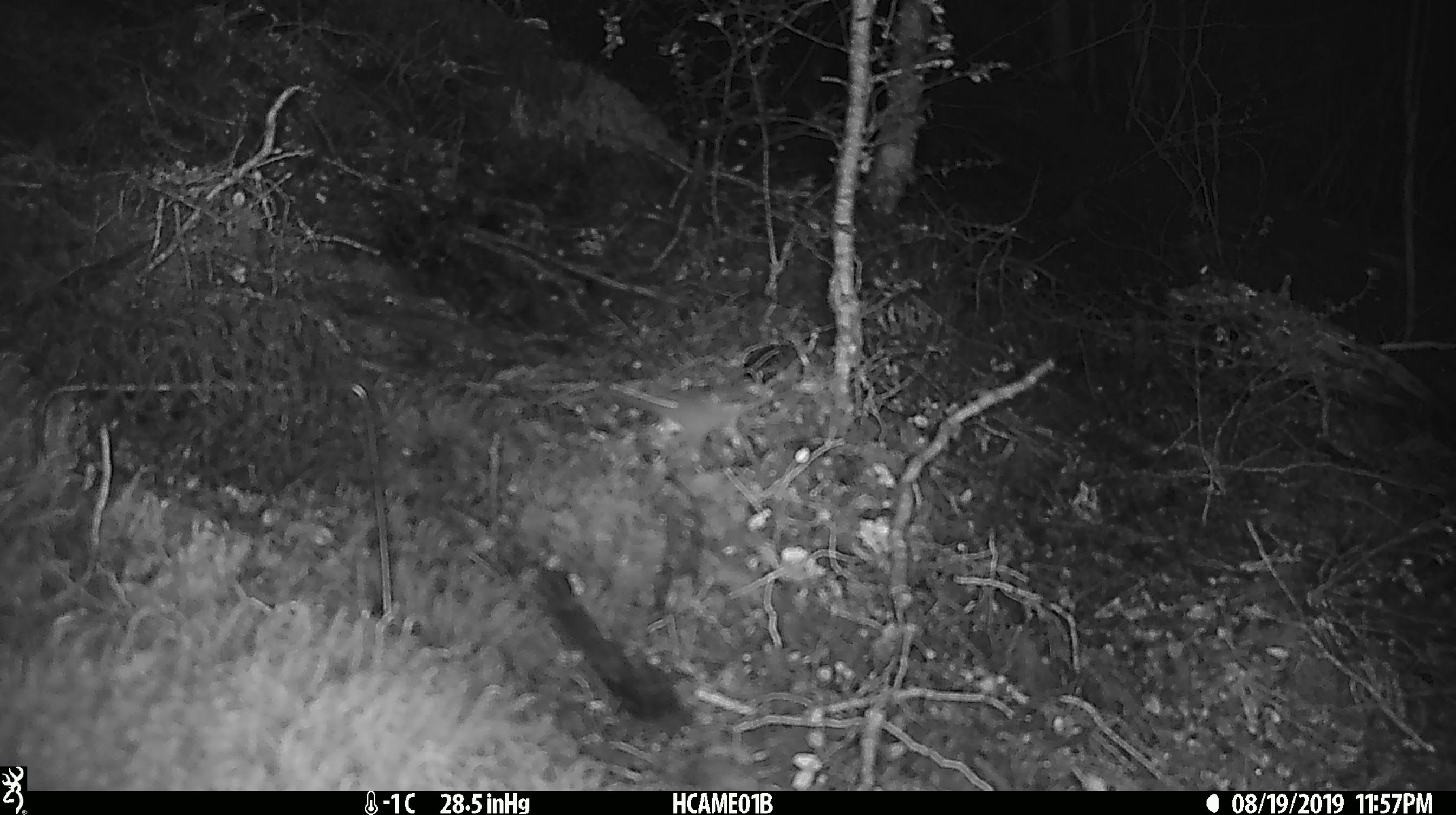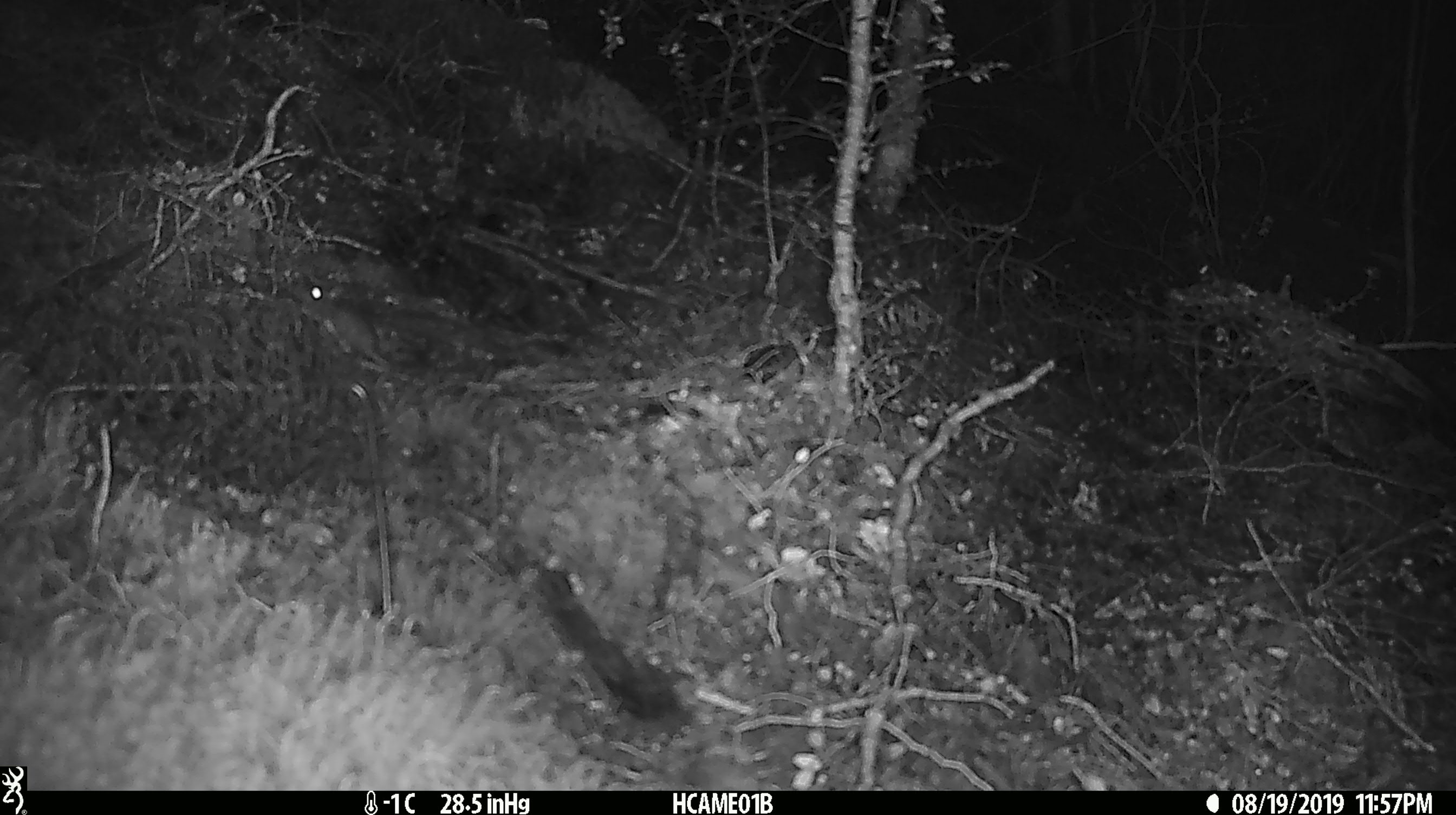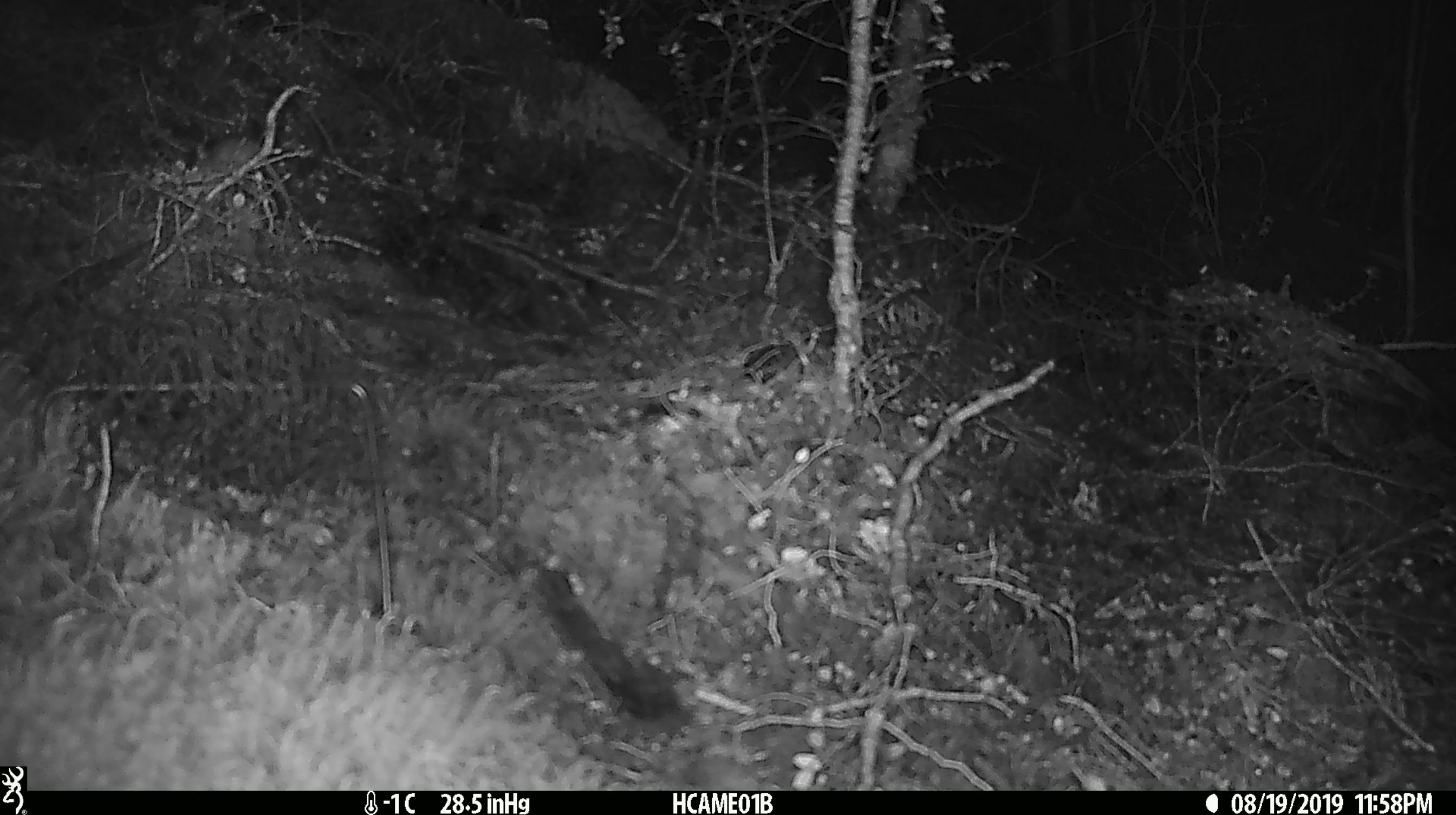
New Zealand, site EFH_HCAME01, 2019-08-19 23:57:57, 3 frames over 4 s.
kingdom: Animalia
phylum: Chordata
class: Mammalia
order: Rodentia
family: Muridae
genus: Mus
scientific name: Mus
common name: mouse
Mouse (Mus).